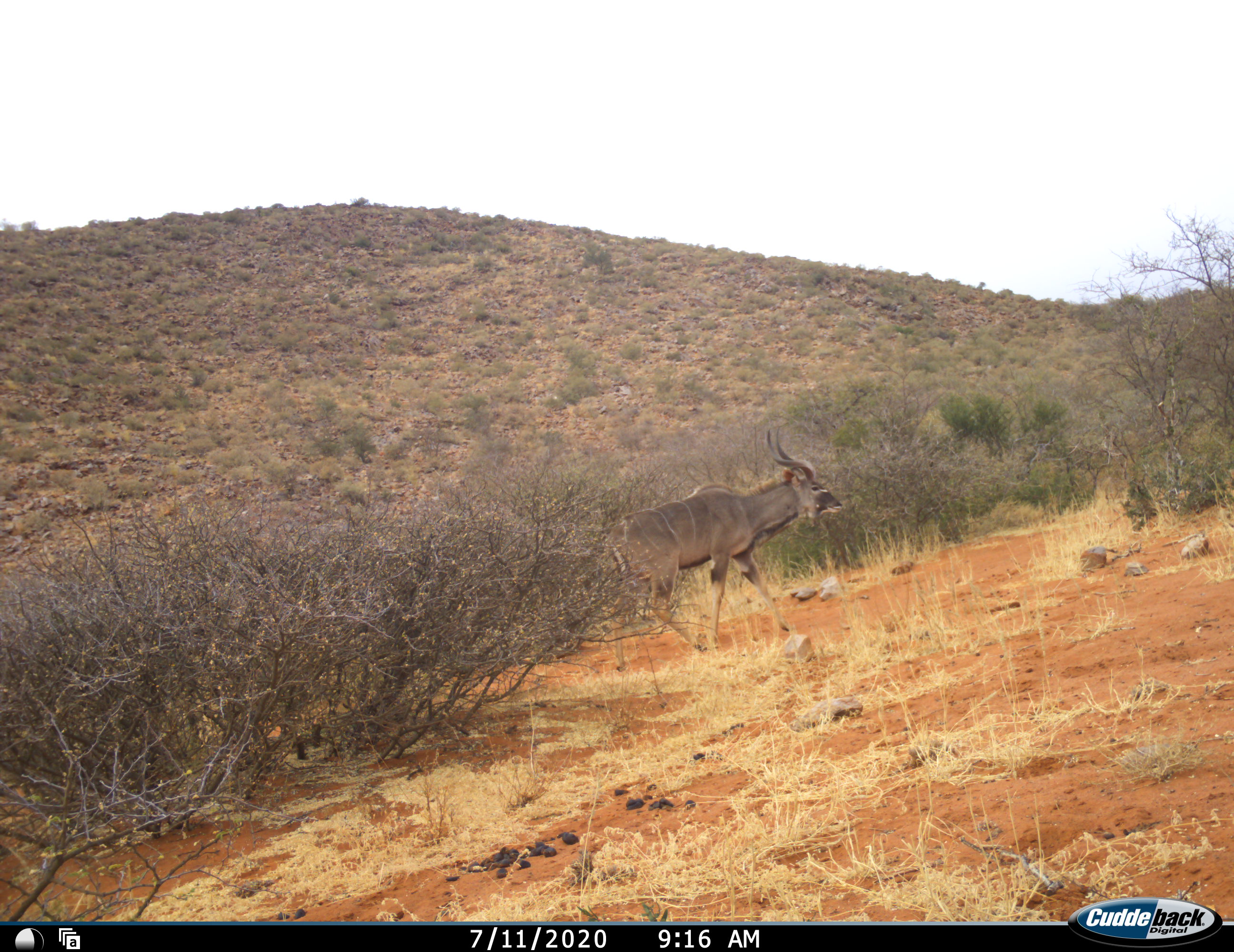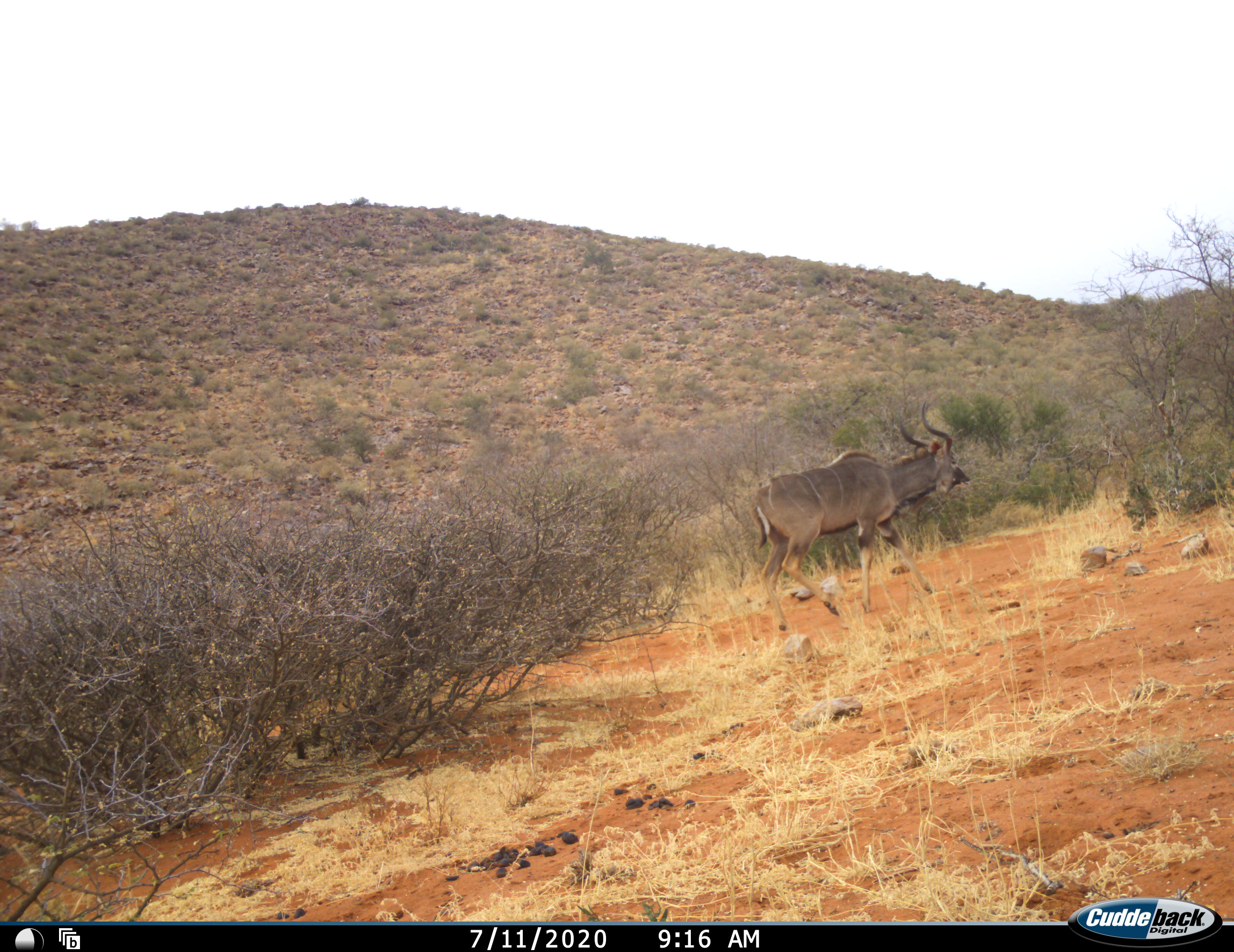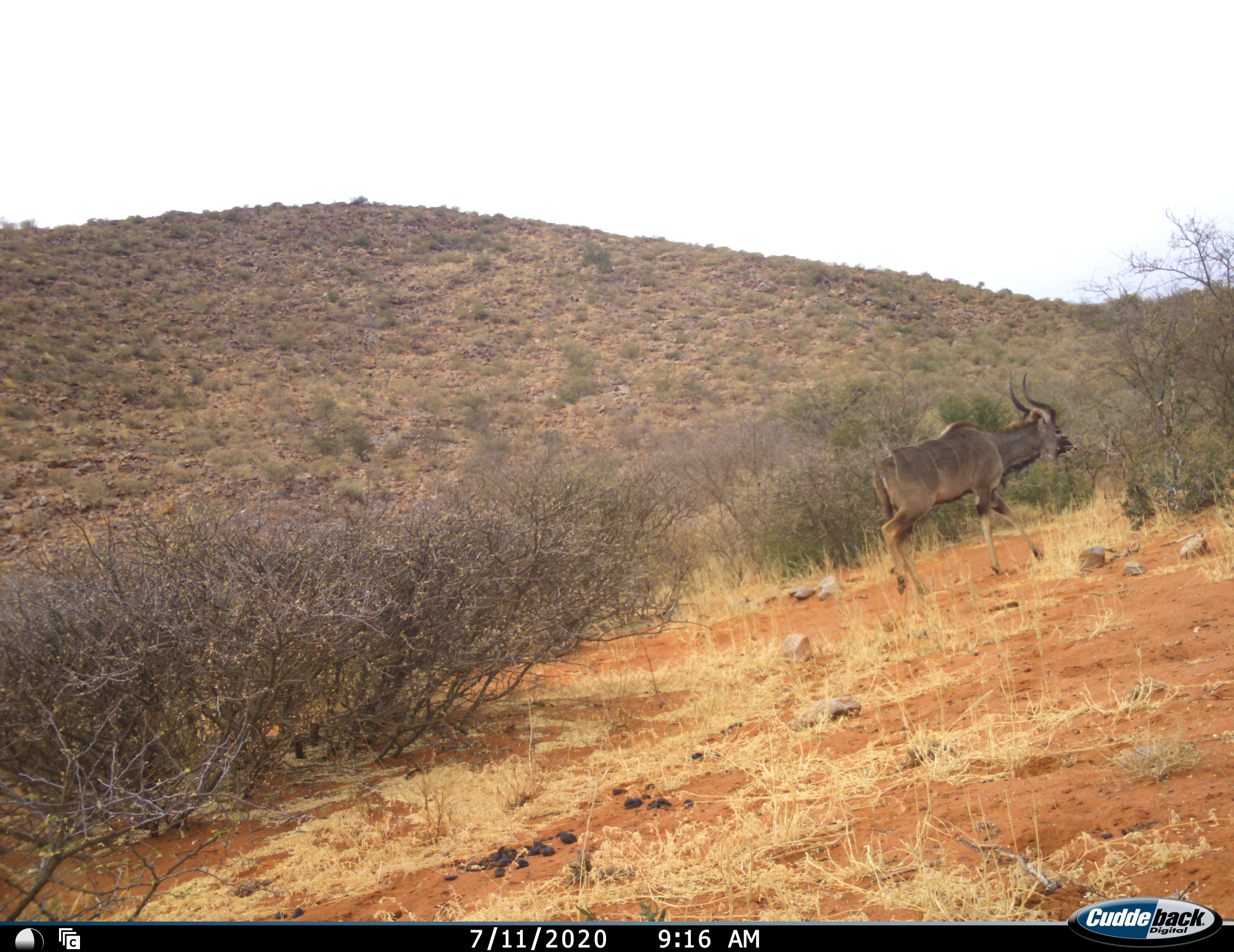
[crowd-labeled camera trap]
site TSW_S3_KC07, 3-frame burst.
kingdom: Animalia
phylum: Chordata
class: Mammalia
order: Artiodactyla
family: Bovidae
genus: Tragelaphus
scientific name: Tragelaphus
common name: kudu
Kudu (Tragelaphus), count 1. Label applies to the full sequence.